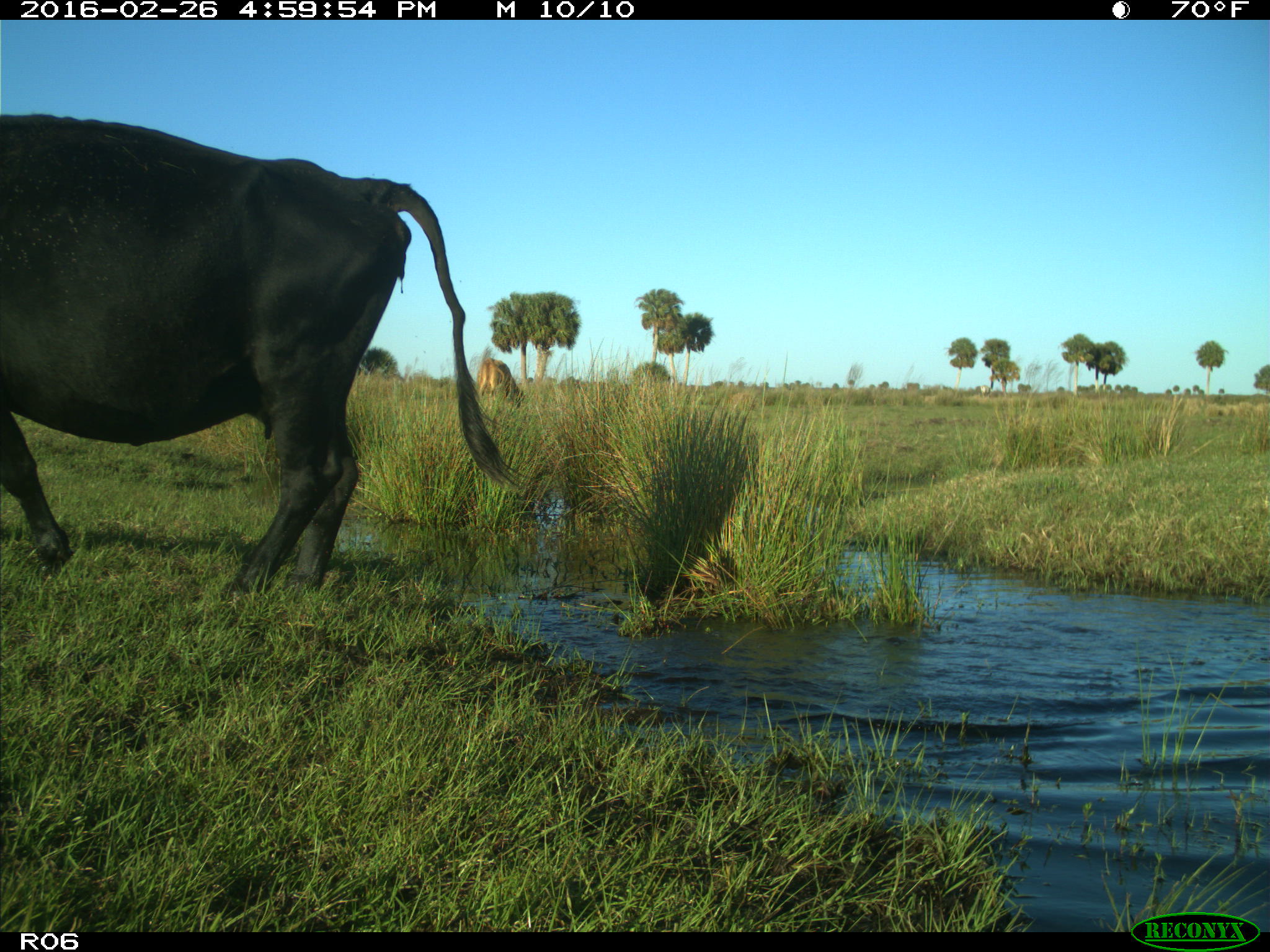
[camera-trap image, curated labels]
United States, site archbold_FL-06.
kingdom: Animalia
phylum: Chordata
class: Mammalia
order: Artiodactyla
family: Bovidae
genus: Bos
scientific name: Bos taurus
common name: domestic cow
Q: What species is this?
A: Bos taurus (domestic cow).